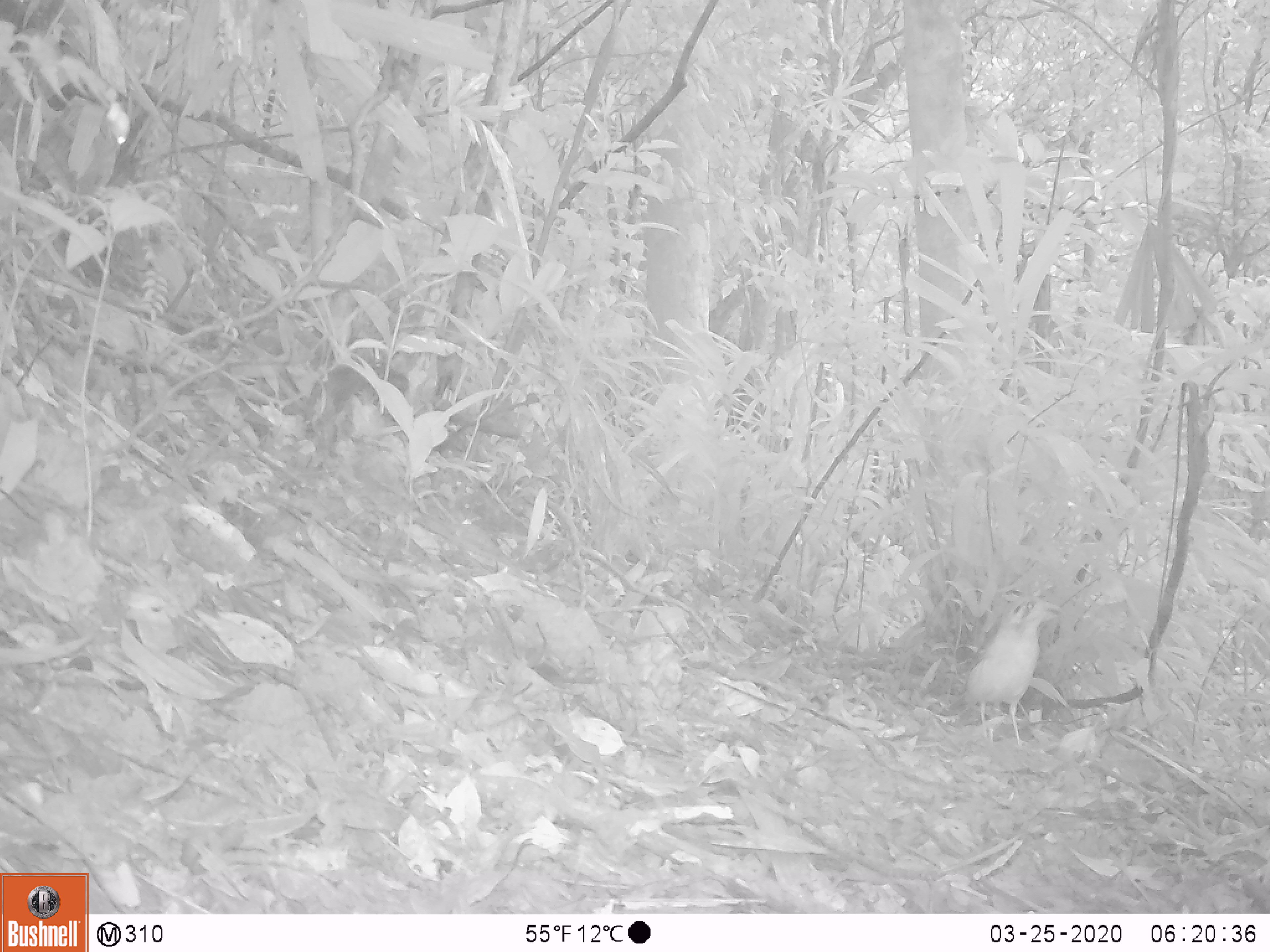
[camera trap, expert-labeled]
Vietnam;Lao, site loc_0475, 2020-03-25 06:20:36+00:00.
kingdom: Animalia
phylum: Chordata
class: Aves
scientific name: Aves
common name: bird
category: unidentified bird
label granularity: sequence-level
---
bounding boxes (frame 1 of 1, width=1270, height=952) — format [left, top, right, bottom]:
unidentified bird: [962, 594, 1063, 746]